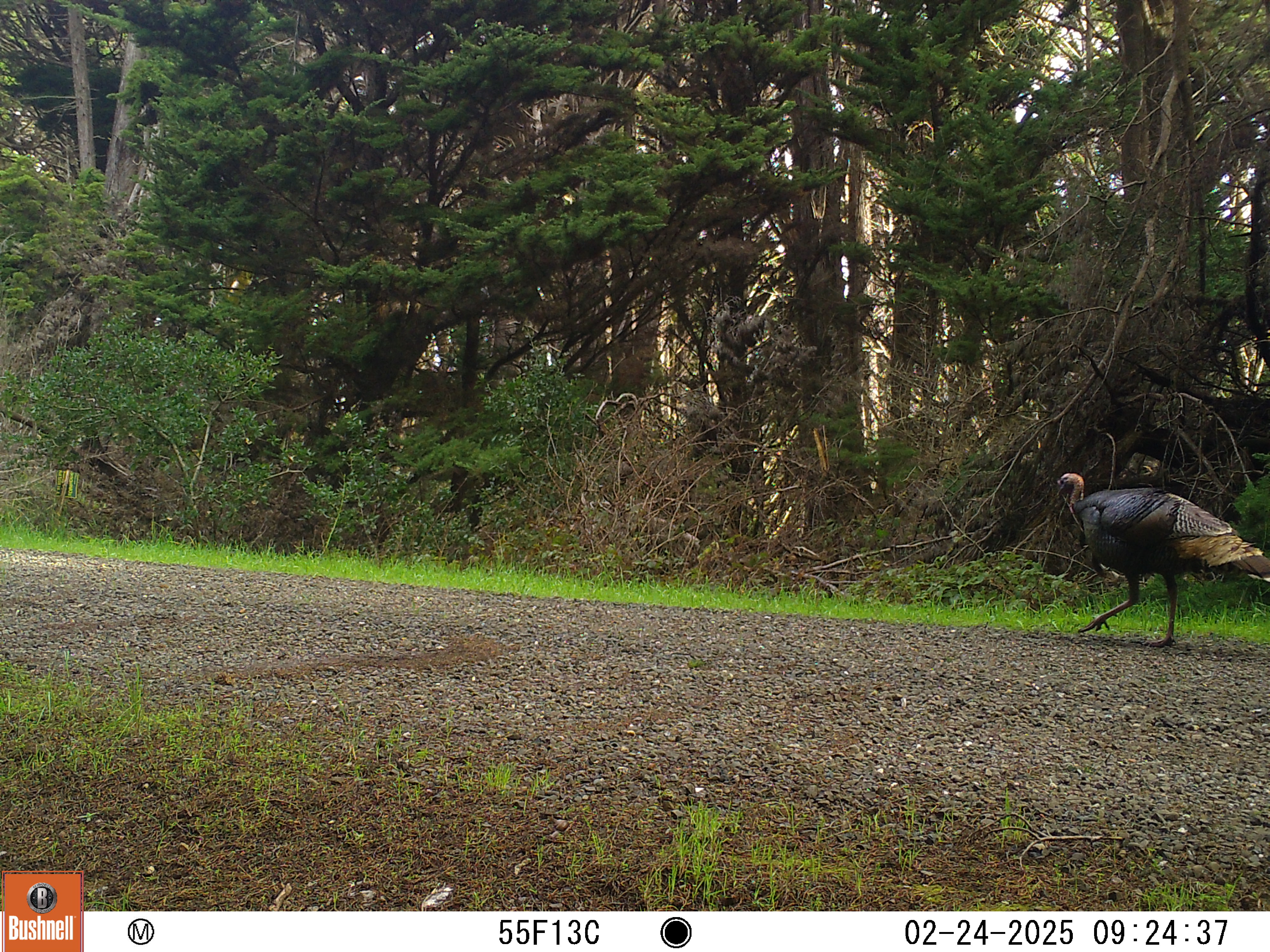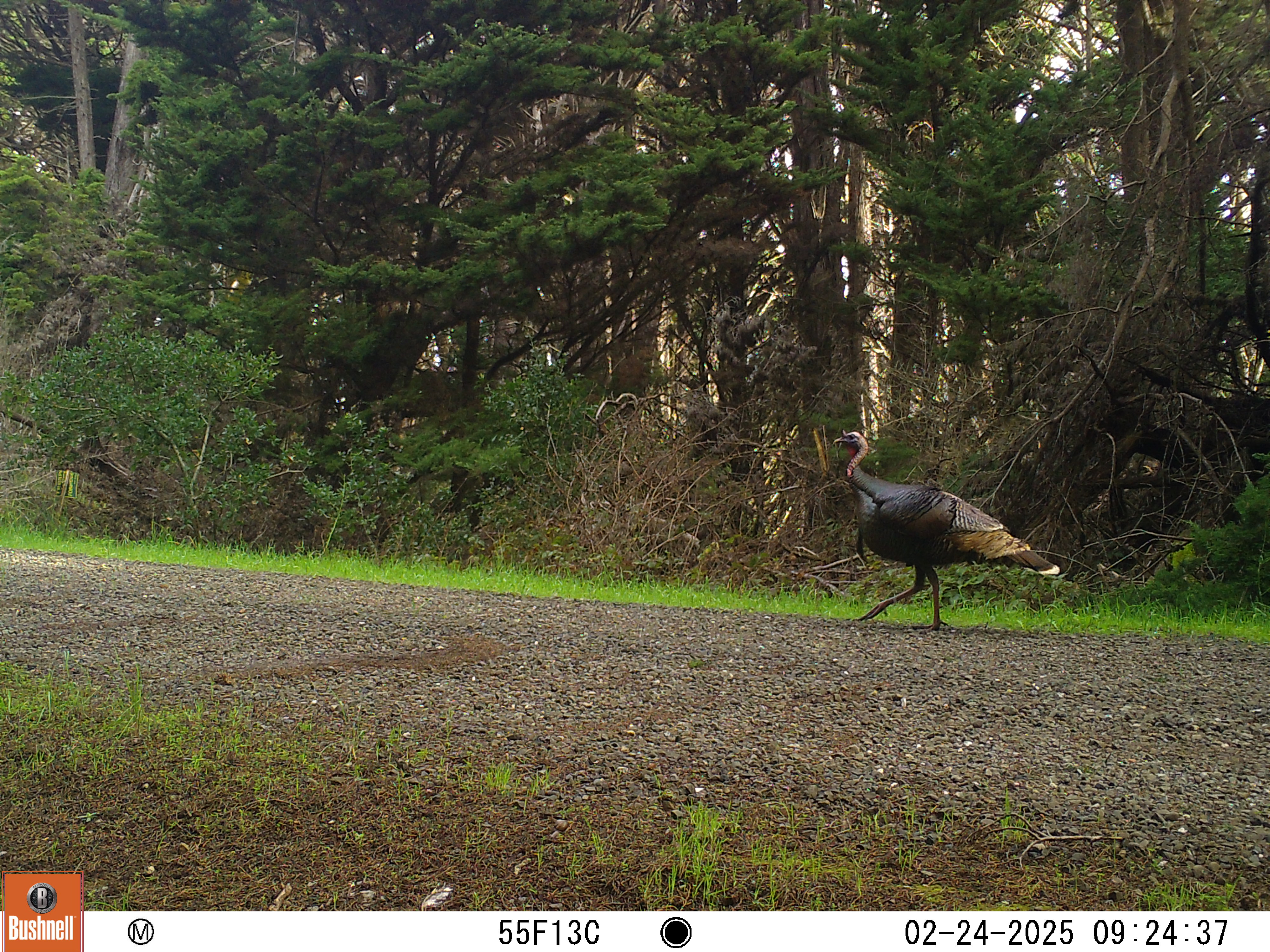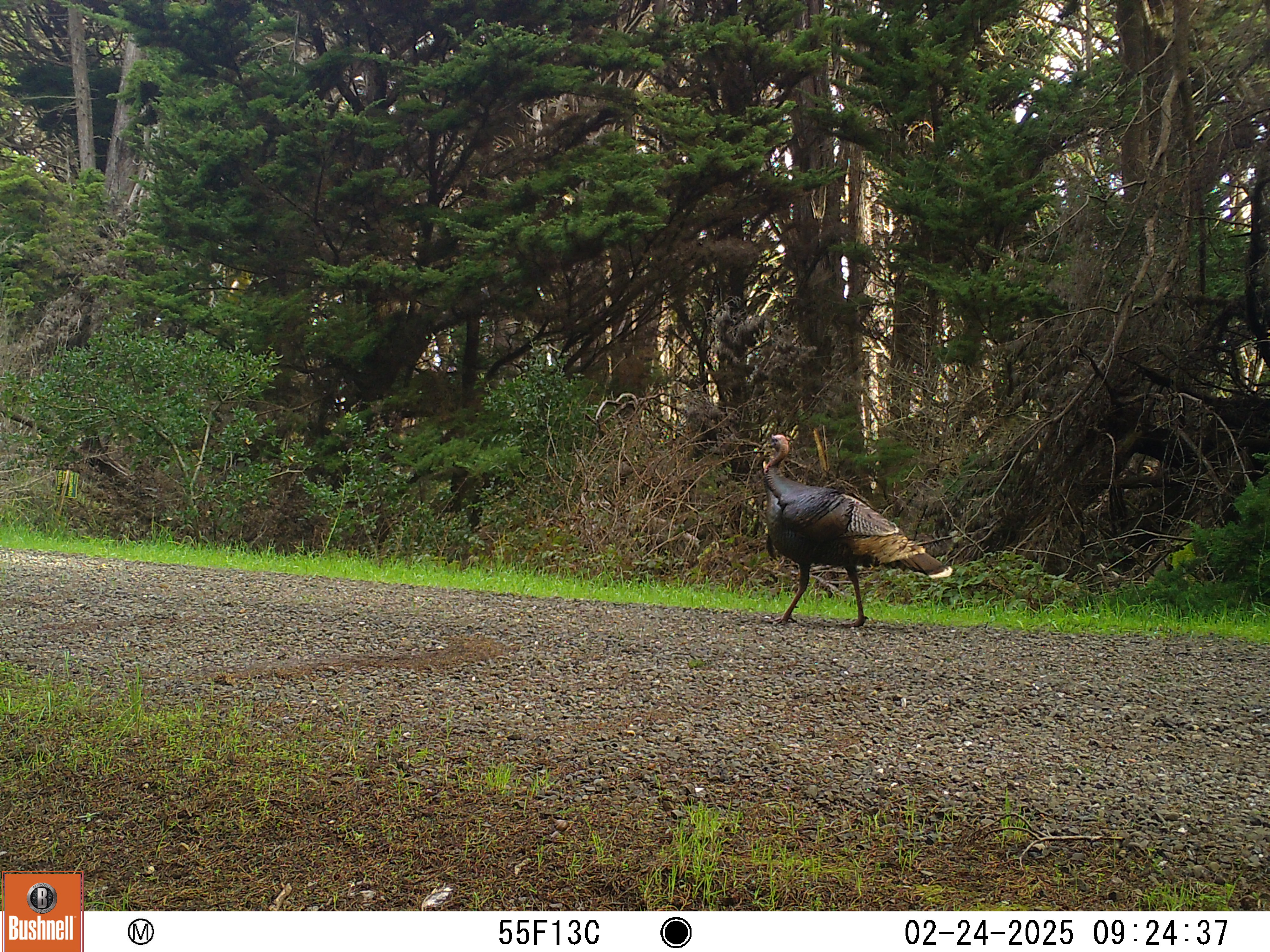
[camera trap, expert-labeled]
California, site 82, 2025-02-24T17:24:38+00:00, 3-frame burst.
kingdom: Animalia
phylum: Chordata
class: Aves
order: Galliformes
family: Phasianidae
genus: Meleagris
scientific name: Meleagris gallopavo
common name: turkey